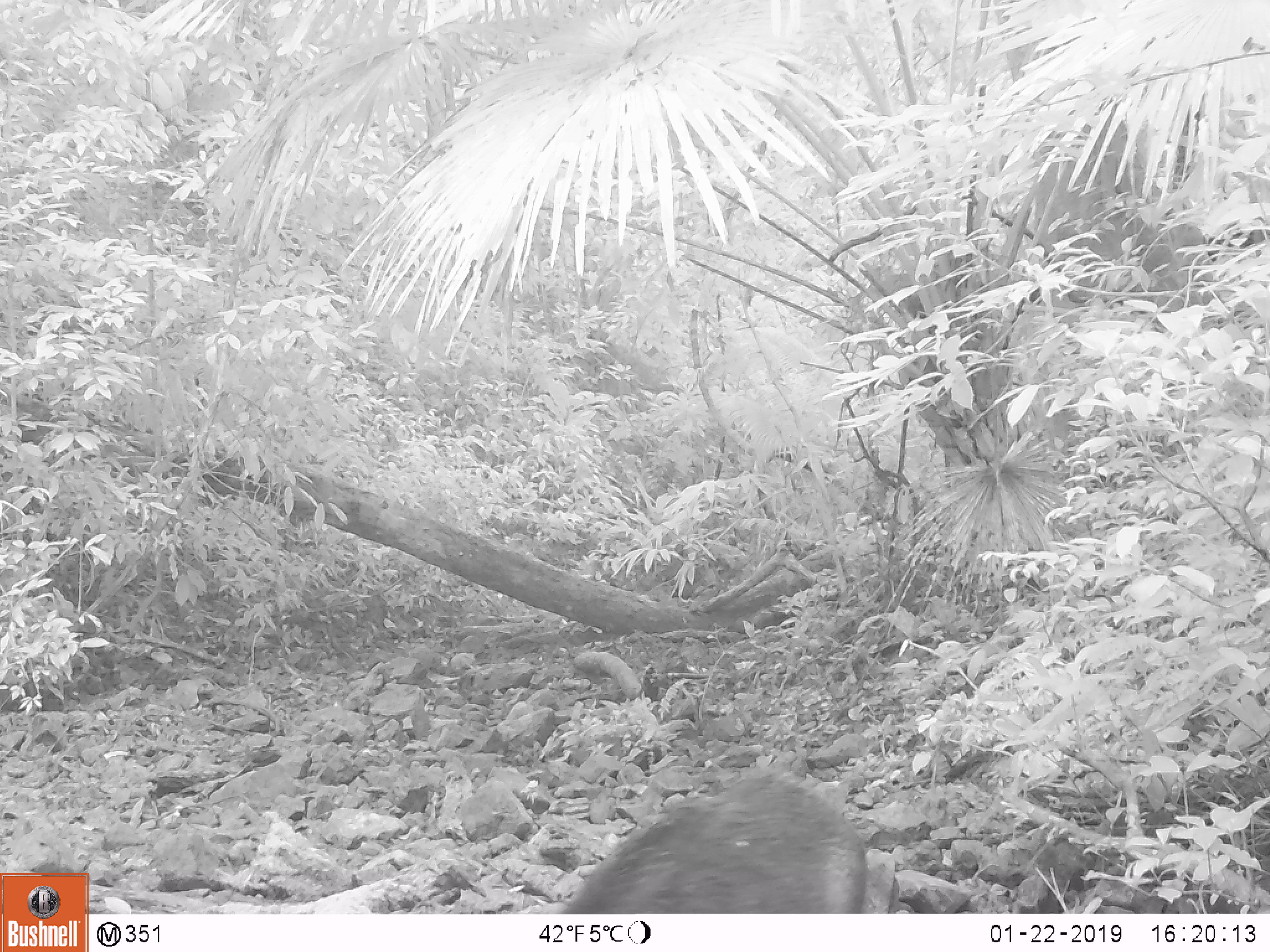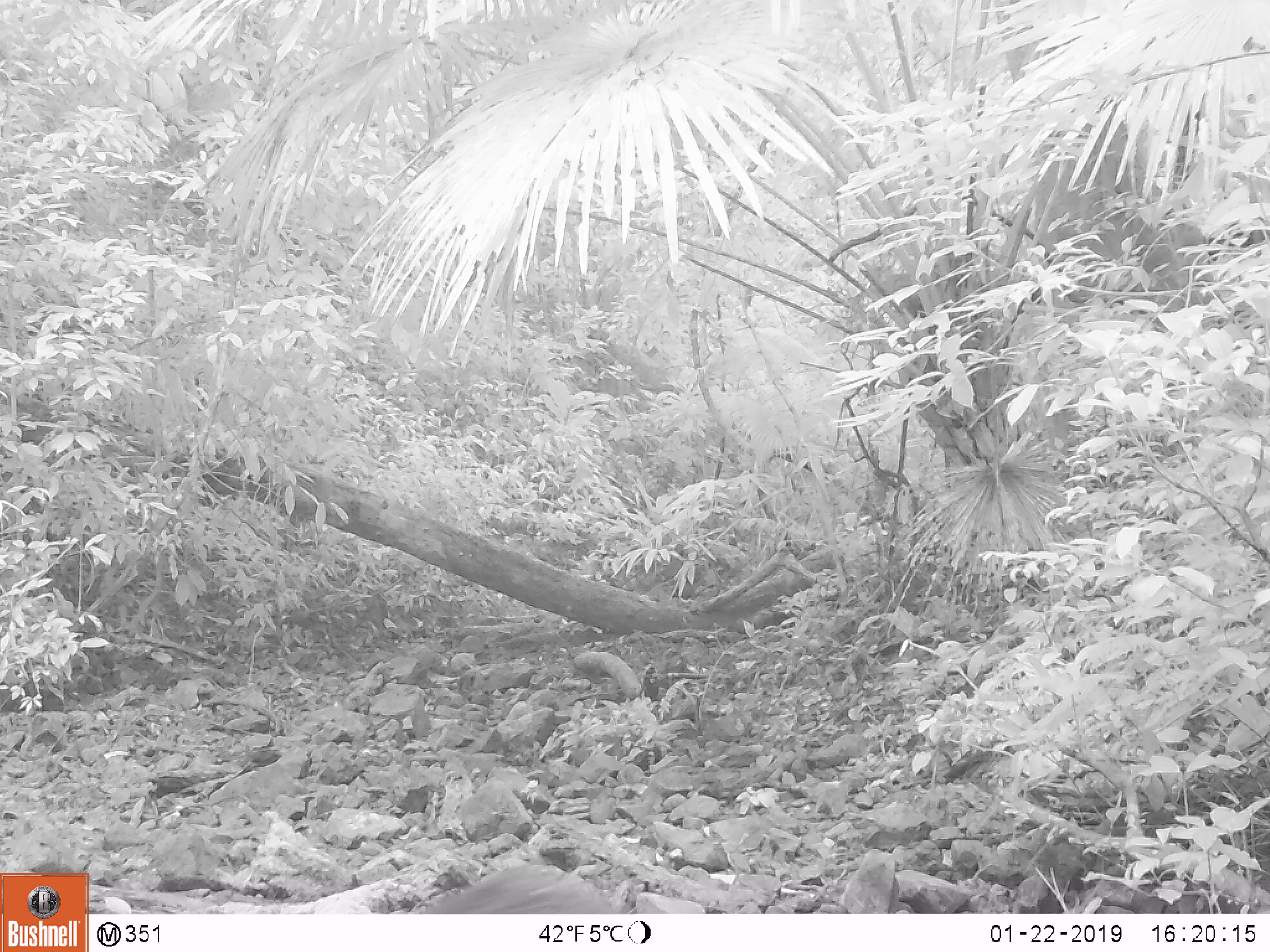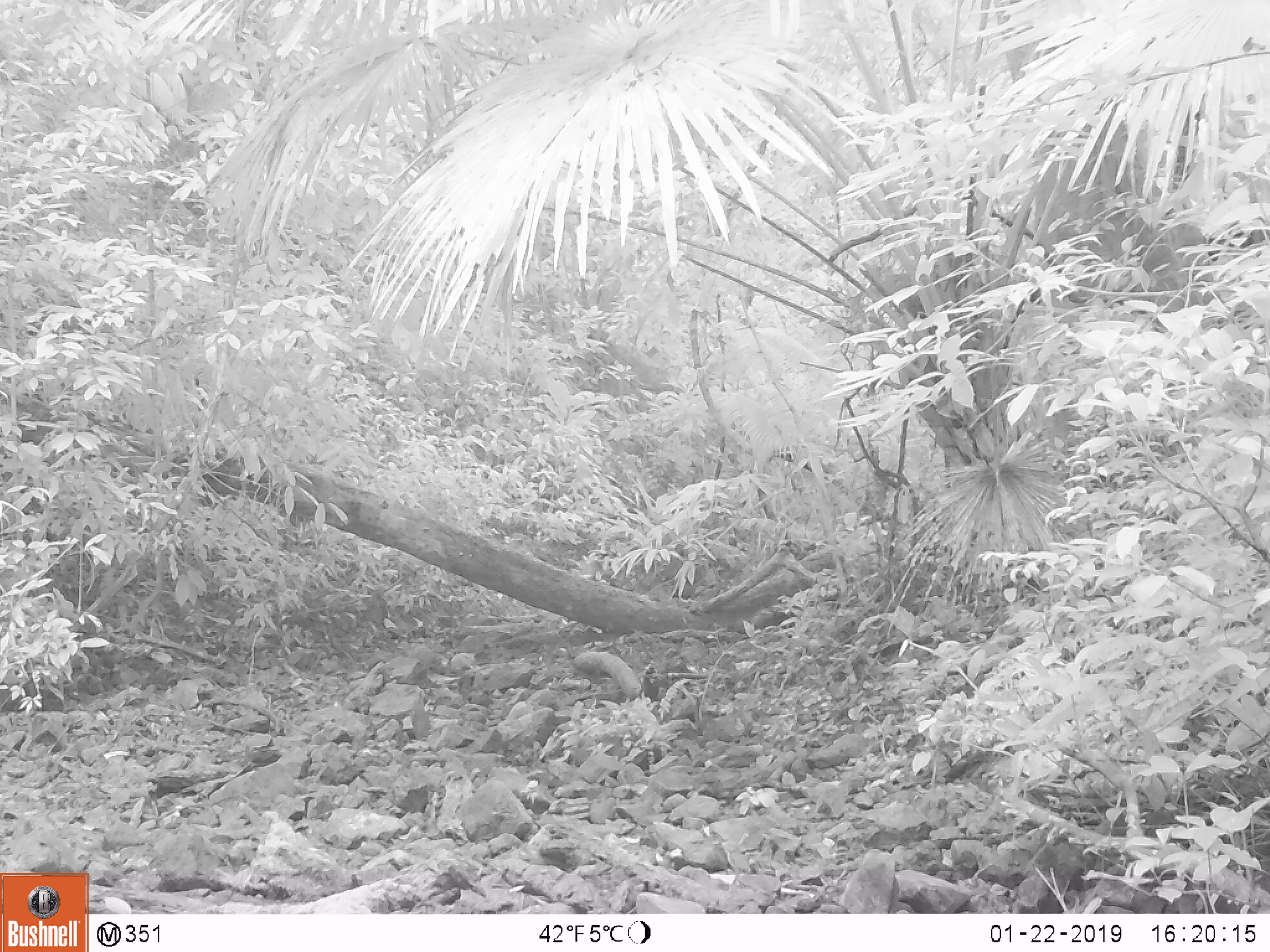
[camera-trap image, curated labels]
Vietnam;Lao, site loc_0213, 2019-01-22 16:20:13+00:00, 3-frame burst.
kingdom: Animalia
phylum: Chordata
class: Mammalia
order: Artiodactyla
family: Suidae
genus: Sus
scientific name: Sus scrofa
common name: eurasian wild pig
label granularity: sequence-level